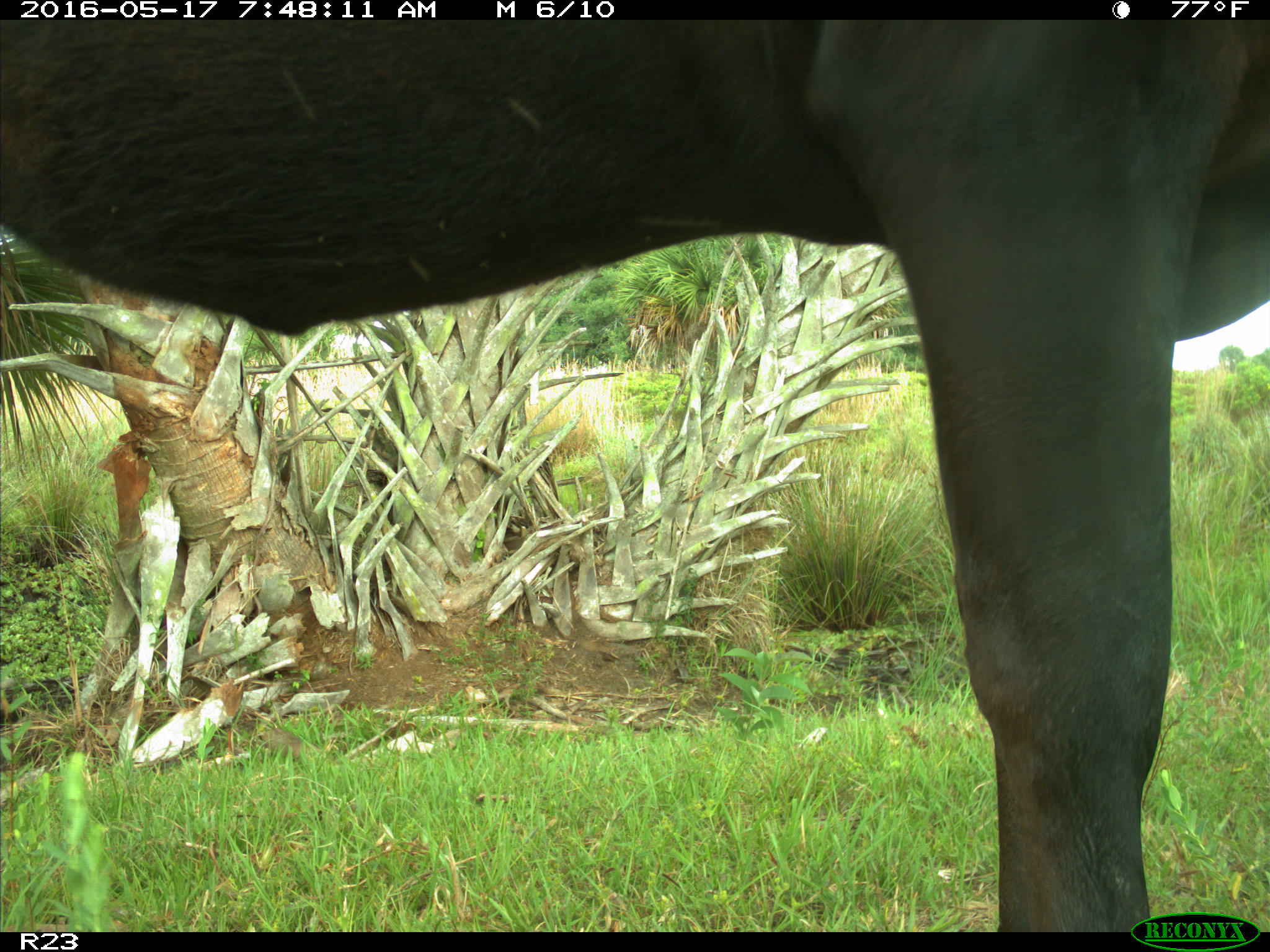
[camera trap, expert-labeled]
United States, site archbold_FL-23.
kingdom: Animalia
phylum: Chordata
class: Mammalia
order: Artiodactyla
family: Bovidae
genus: Bos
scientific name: Bos taurus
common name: domestic cow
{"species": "Bos taurus (domestic cow)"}